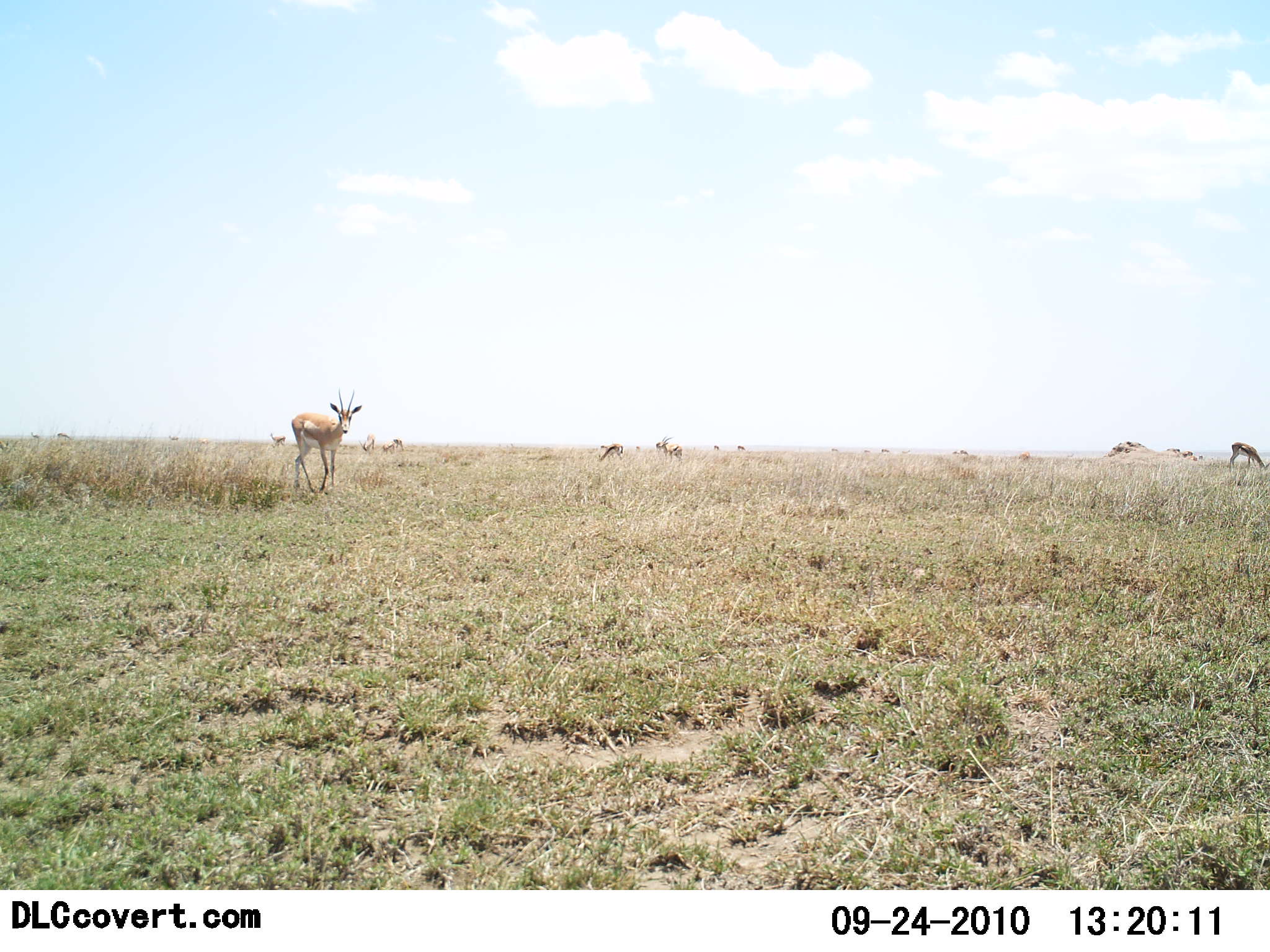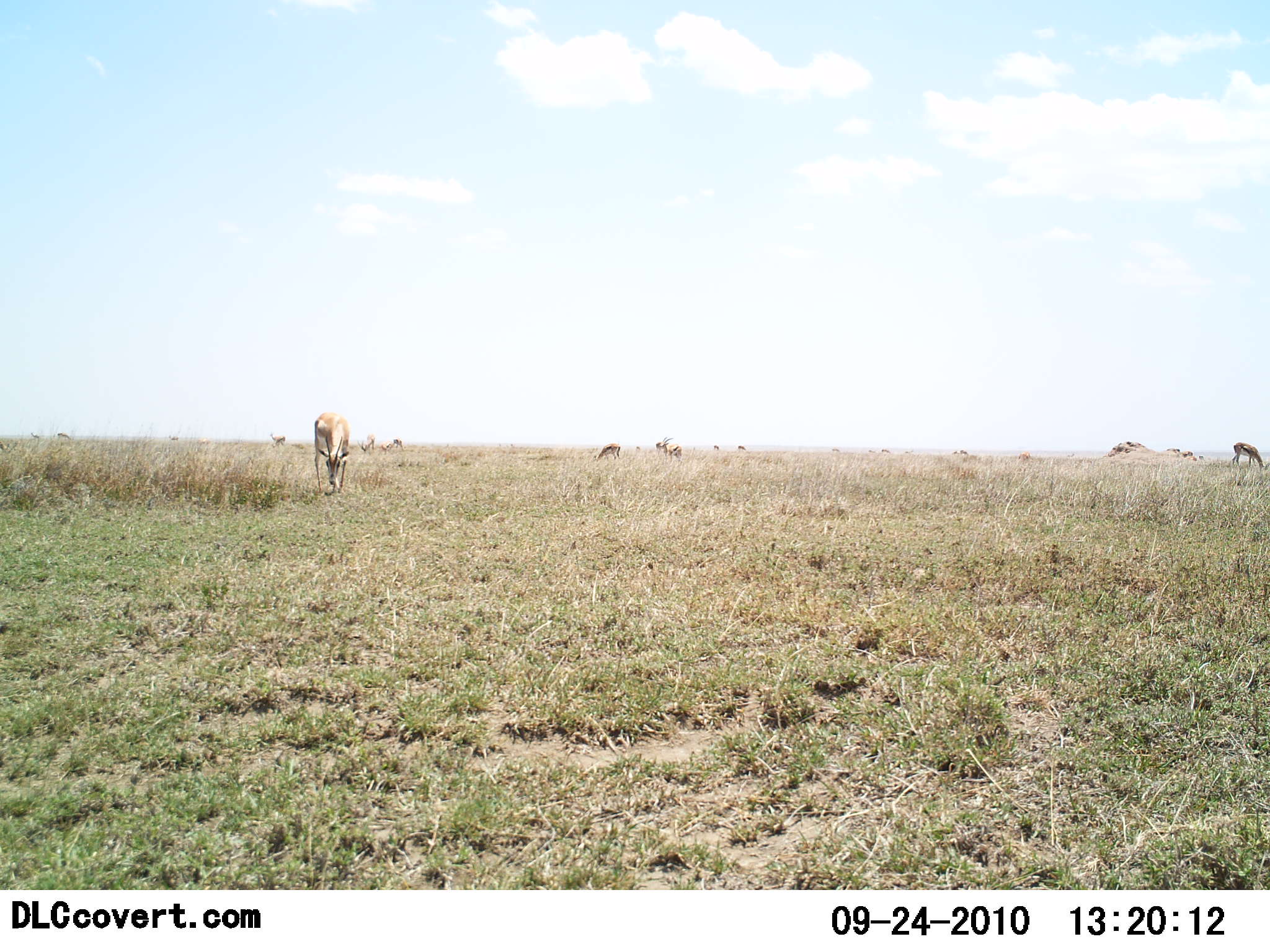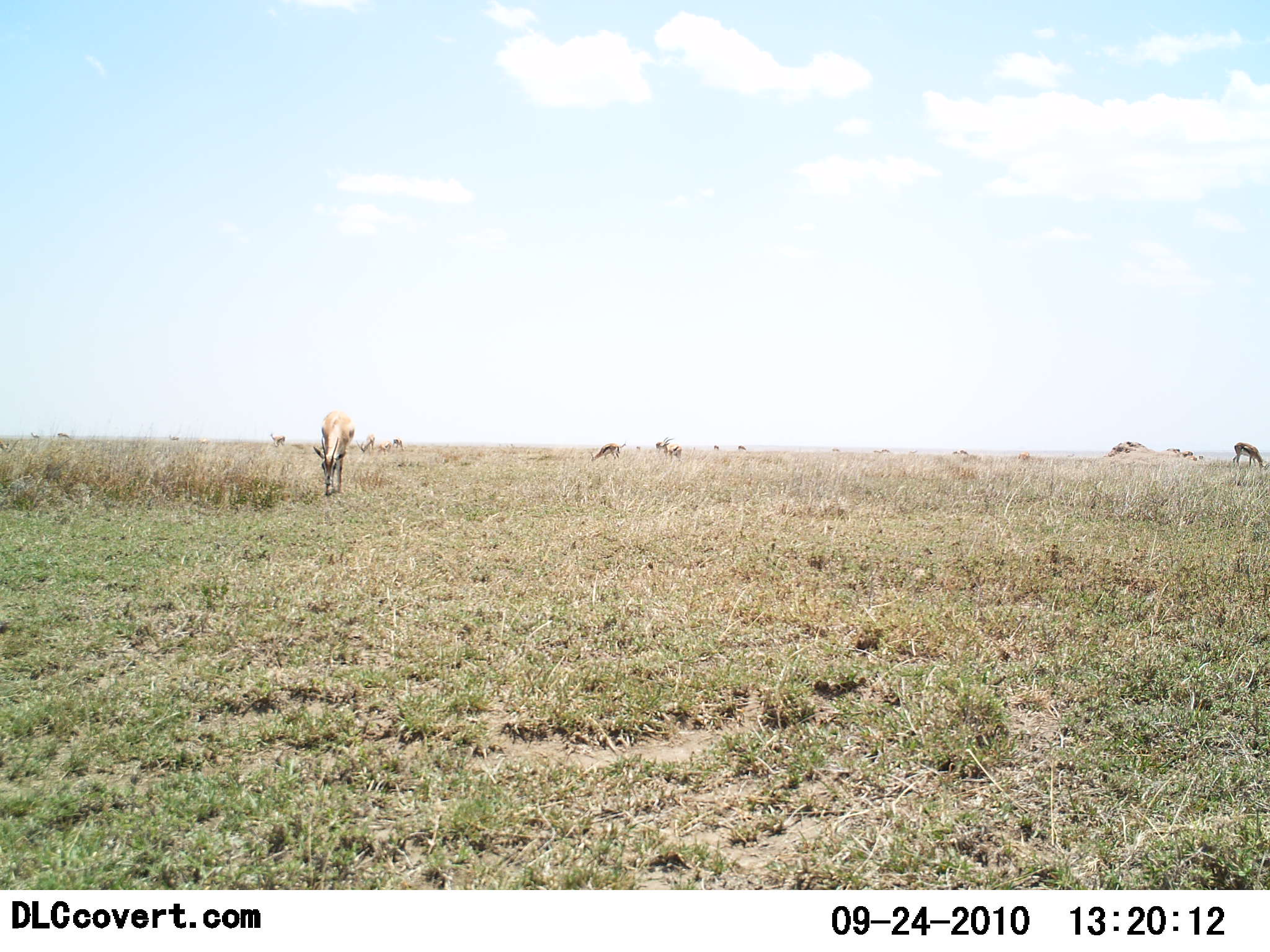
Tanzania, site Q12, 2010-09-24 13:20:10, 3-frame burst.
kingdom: Animalia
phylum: Chordata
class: Mammalia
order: Artiodactyla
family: Bovidae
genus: Eudorcas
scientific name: Eudorcas thomsonii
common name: thomson's gazelle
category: gazellethomsons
Gazellethomsons (thomson's gazelle) (Eudorcas thomsonii), count 6. Behavior (volunteer vote fractions): standing 33%, resting 7%, moving 13%, interacting 0%. Young present (vote fraction): 0%. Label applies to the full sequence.